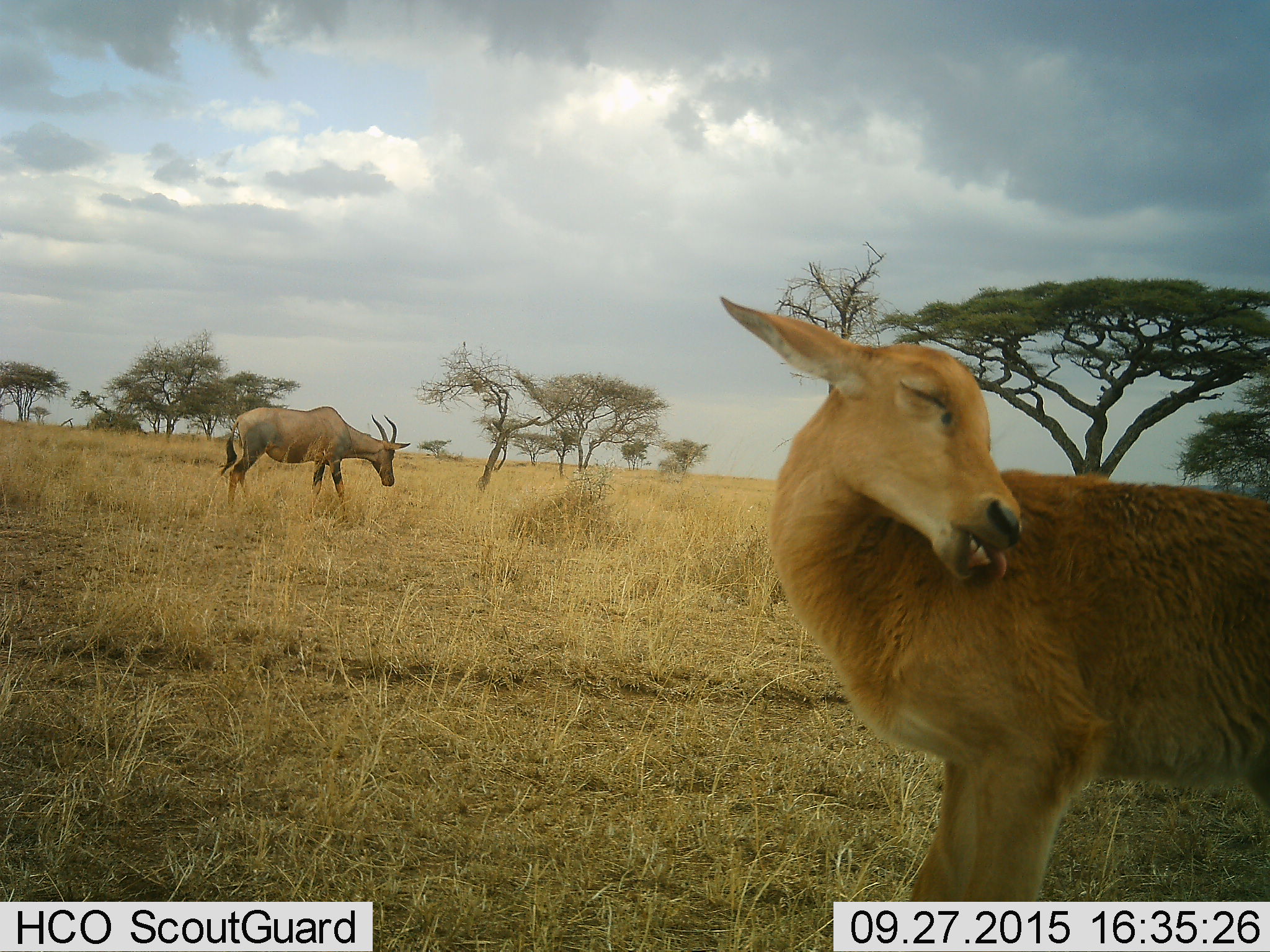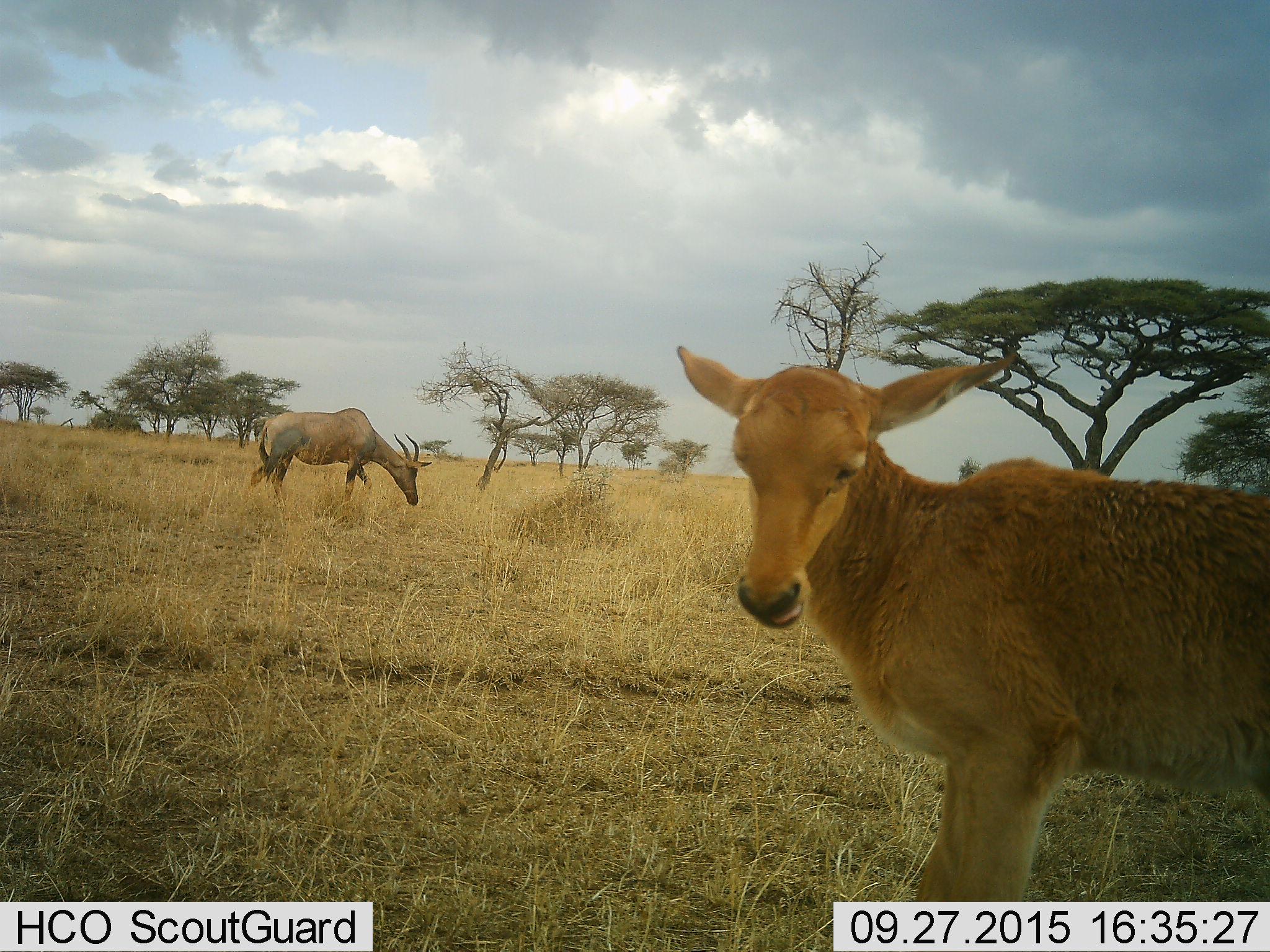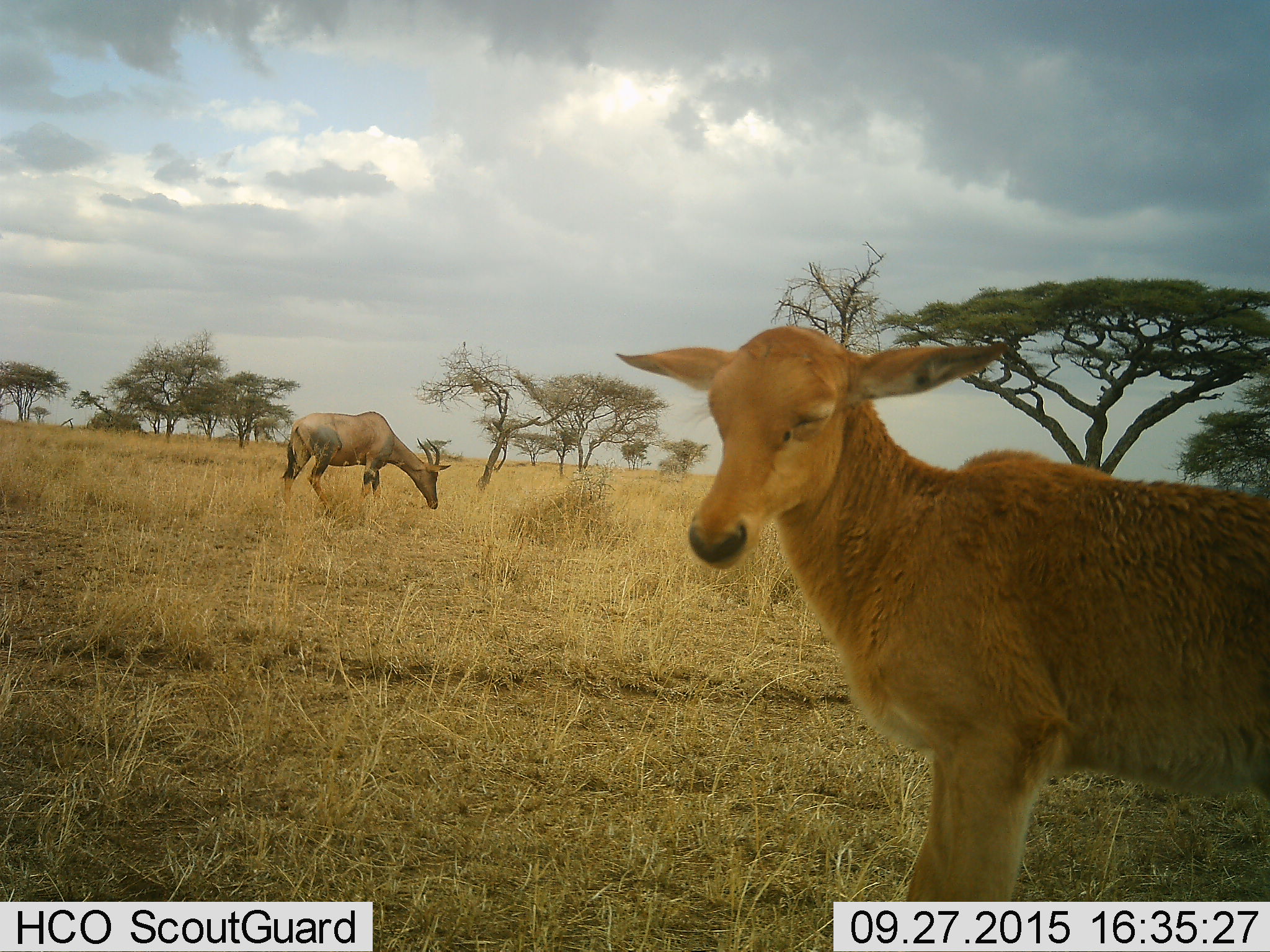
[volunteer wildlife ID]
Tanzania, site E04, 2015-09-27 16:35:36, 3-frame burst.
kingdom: Animalia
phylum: Chordata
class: Mammalia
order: Artiodactyla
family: Bovidae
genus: Damaliscus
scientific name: Damaliscus lunatus jimela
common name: topi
Topi (Damaliscus lunatus jimela), count 2. Behavior (volunteer vote fractions): standing 80%, resting 10%, moving 50%, interacting 10%. Young present (vote fraction): 90%. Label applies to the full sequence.